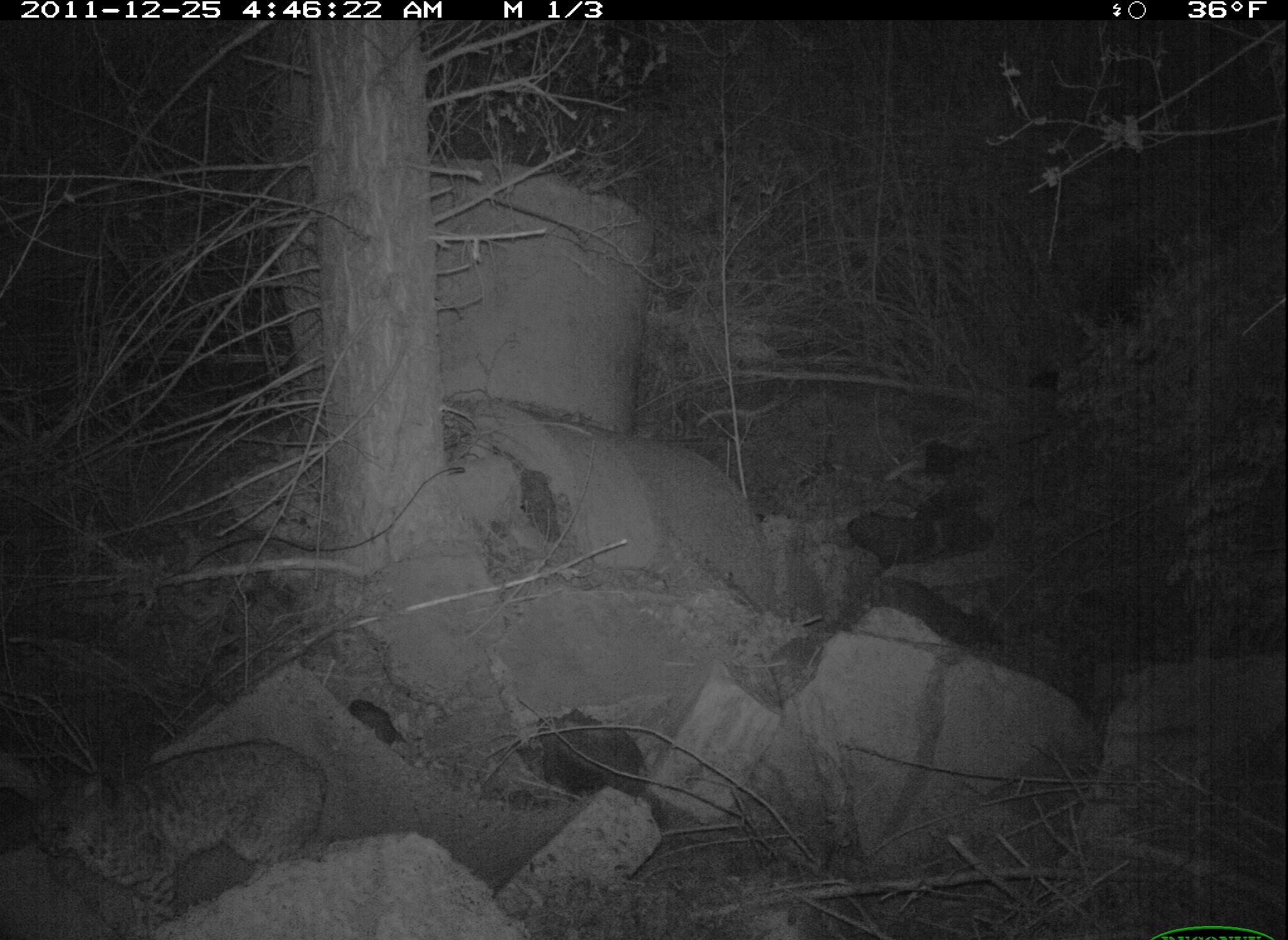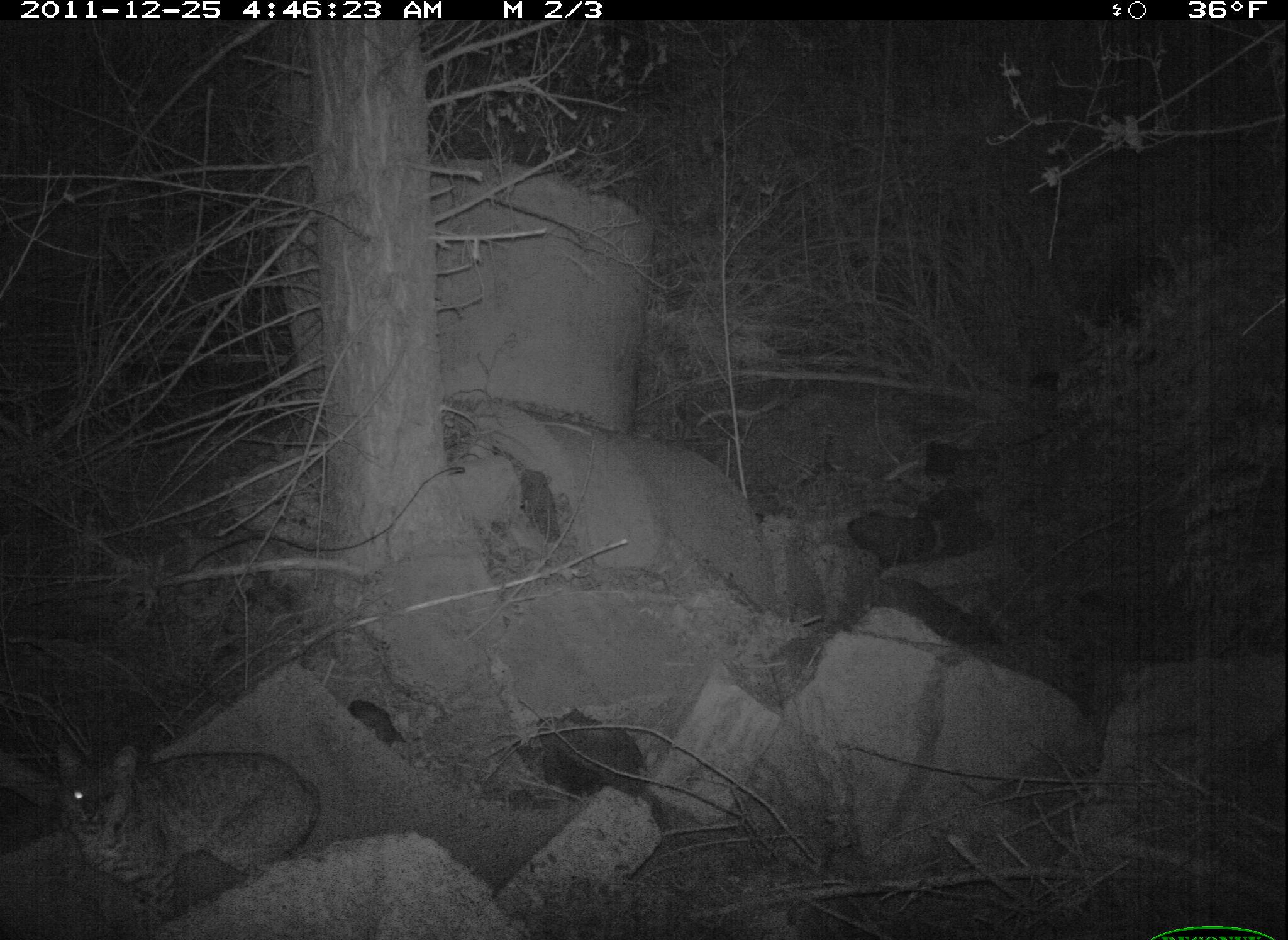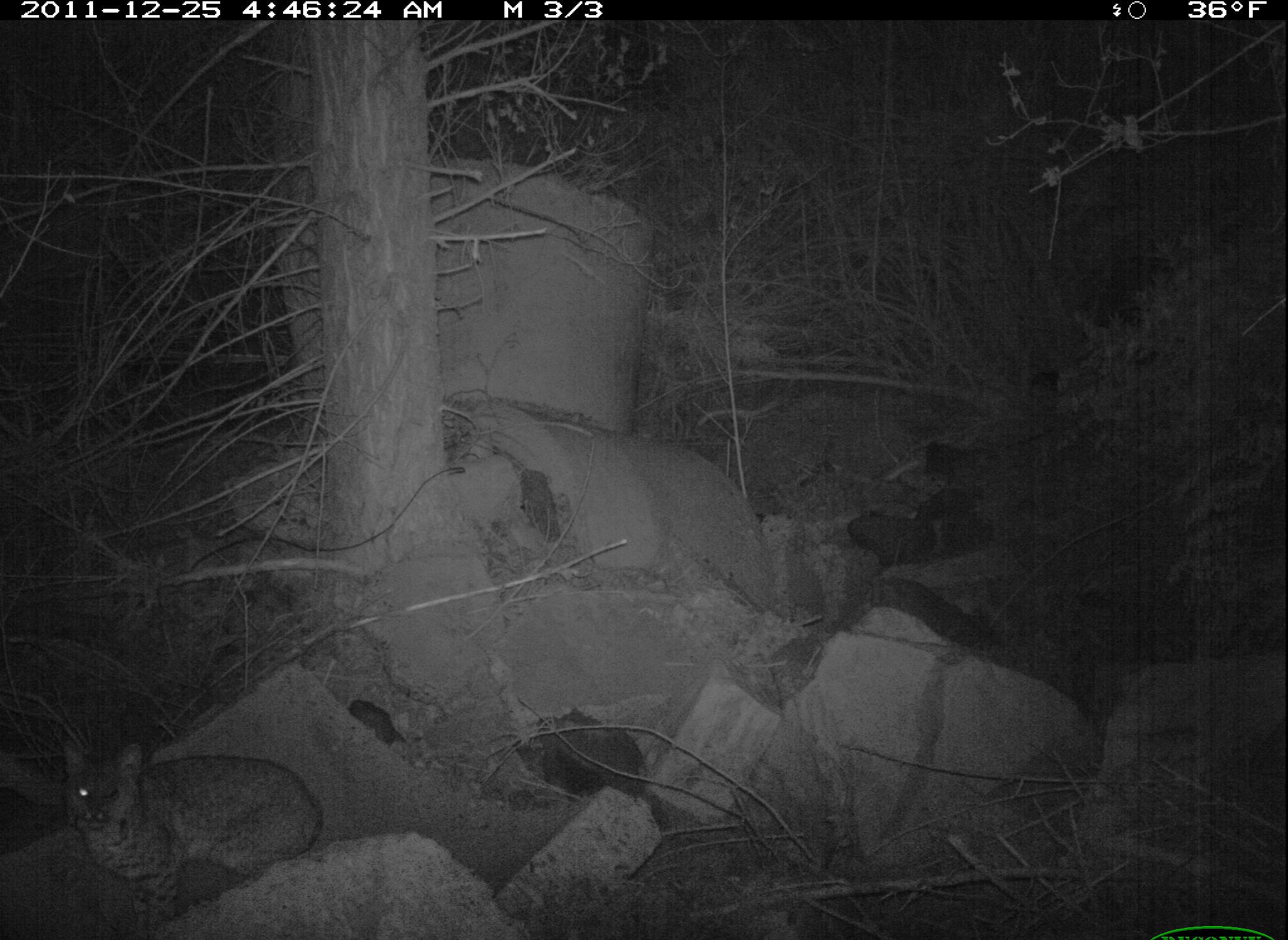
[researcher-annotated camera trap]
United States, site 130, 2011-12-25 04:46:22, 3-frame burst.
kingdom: Animalia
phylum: Chordata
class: Mammalia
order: Carnivora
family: Felidae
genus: Lynx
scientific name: Lynx rufus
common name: bobcat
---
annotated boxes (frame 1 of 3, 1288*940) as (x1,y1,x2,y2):
bobcat: (23,731,341,937)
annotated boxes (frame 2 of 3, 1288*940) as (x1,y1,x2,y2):
bobcat: (37,733,325,925)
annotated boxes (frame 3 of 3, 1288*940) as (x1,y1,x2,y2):
bobcat: (52,728,336,915)